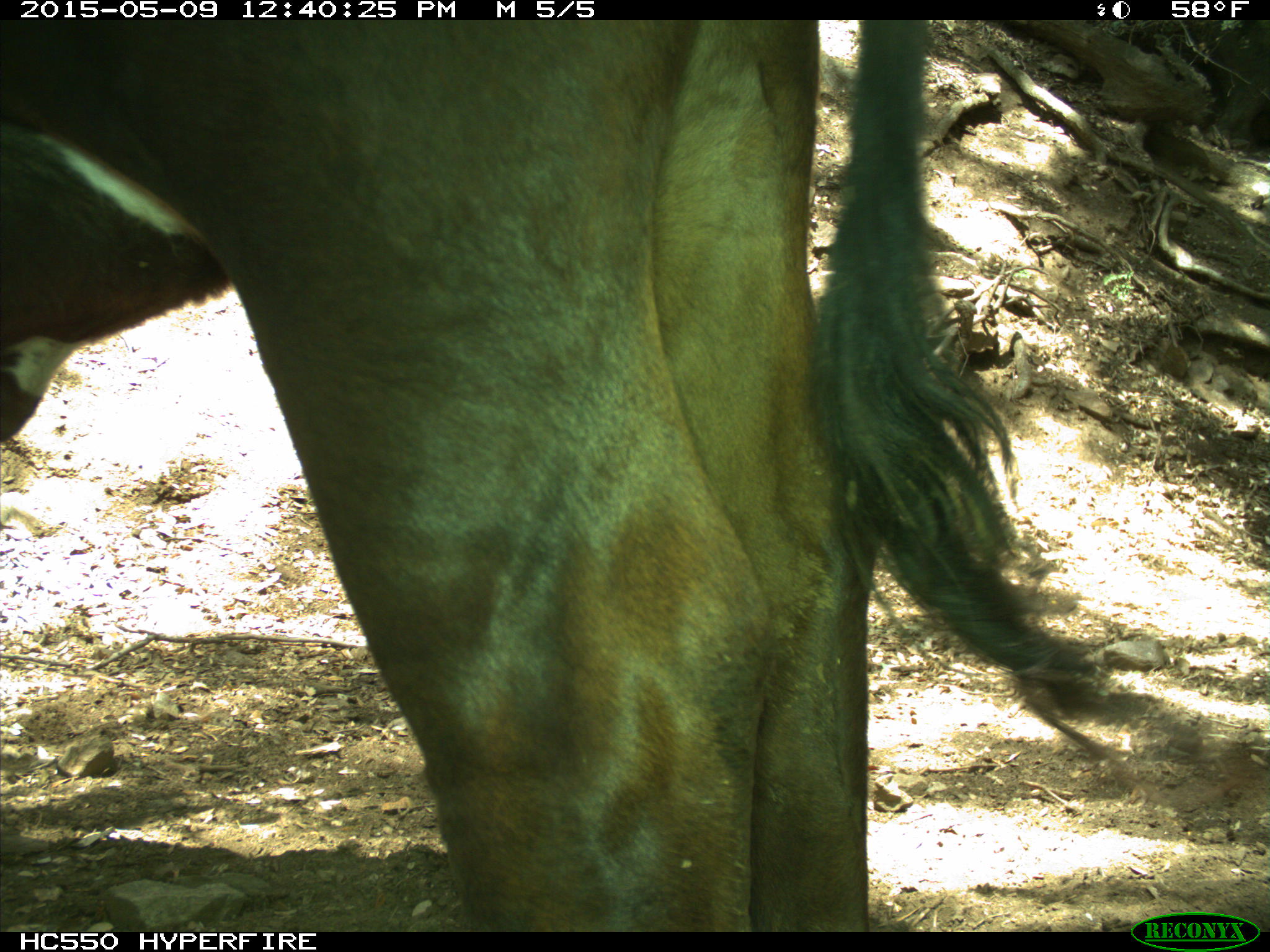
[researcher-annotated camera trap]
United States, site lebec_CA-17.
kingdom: Animalia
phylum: Chordata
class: Mammalia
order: Artiodactyla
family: Bovidae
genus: Bos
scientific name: Bos taurus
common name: domestic cow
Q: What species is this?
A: Bos taurus (domestic cow).